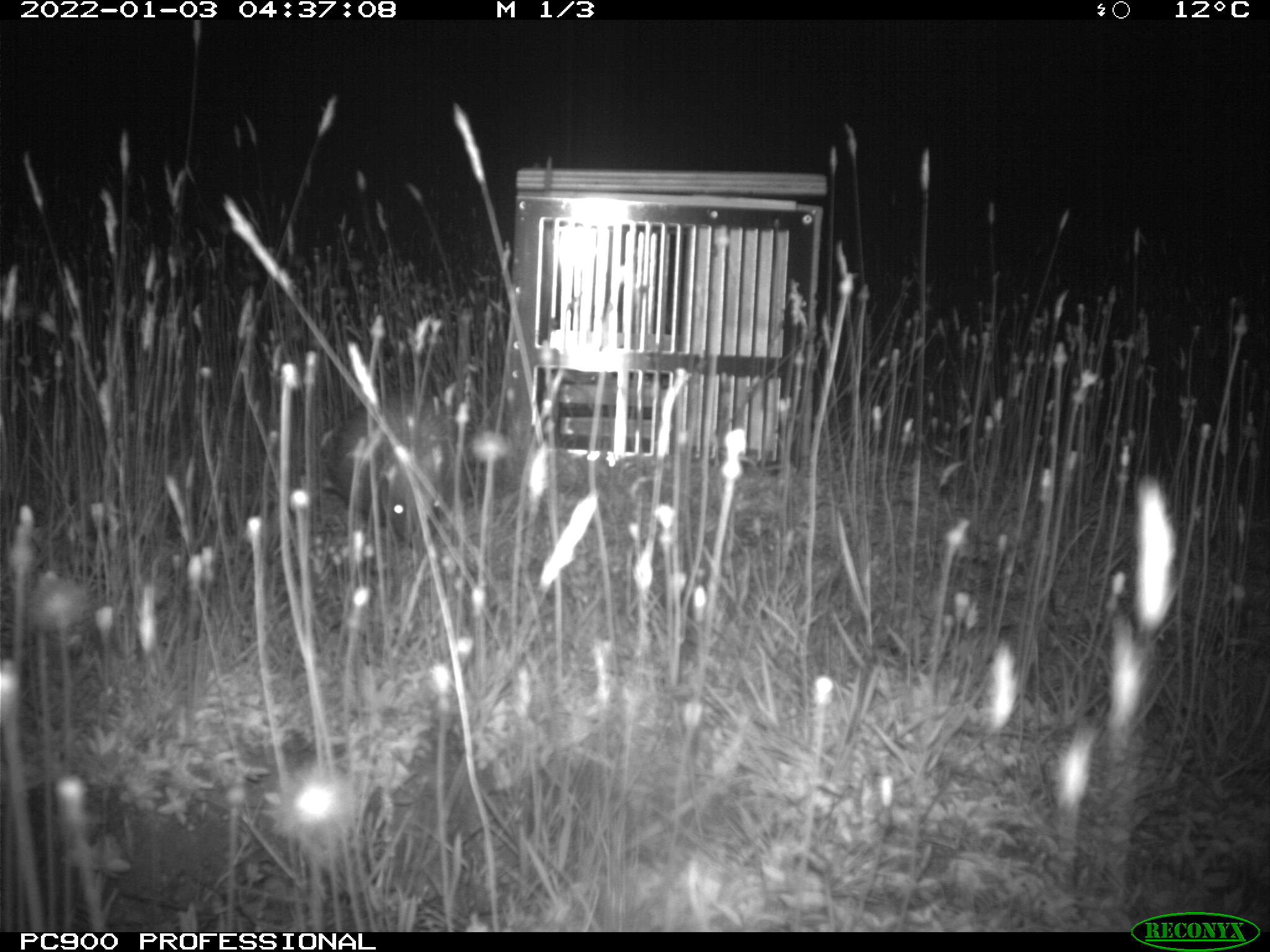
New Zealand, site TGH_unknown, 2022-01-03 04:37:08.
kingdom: Animalia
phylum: Chordata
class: Mammalia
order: Eulipotyphla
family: Erinaceidae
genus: Erinaceus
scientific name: Erinaceus europaeus europaeus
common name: european hedgehog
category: hedgehog